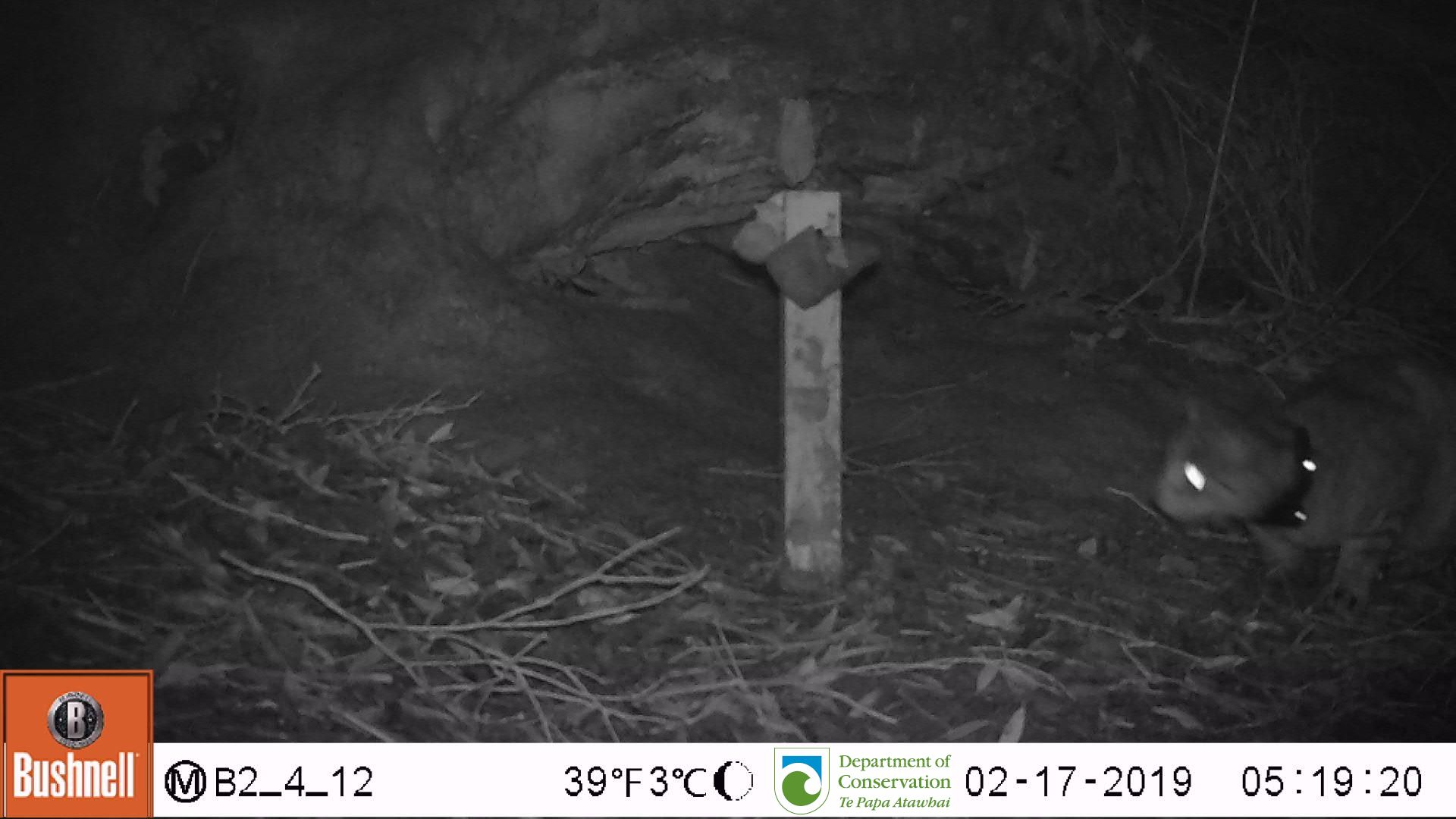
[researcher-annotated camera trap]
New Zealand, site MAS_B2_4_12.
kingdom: Animalia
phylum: Chordata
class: Mammalia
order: Carnivora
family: Felidae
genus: Felis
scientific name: Felis catus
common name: domestic cat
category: cat